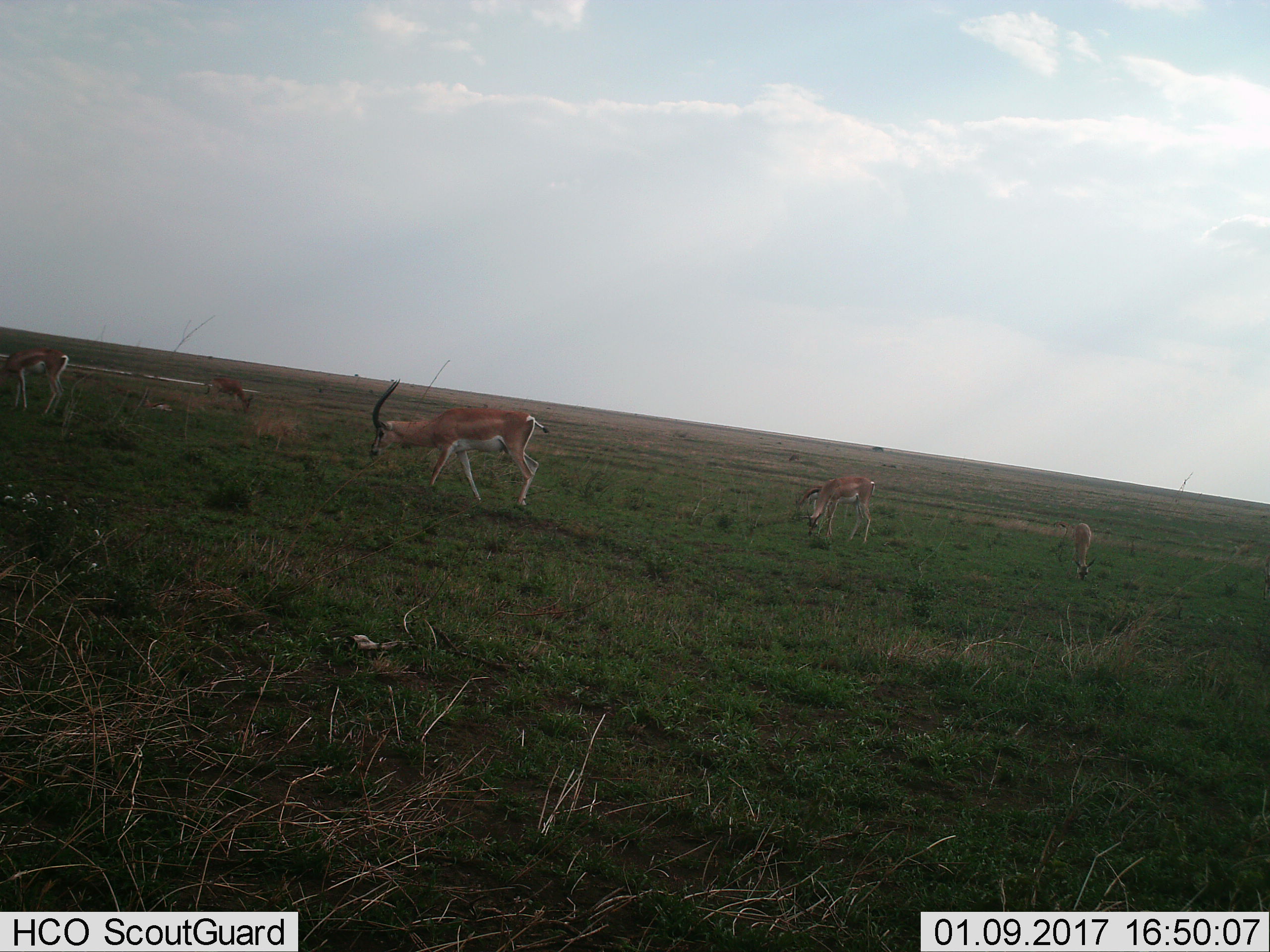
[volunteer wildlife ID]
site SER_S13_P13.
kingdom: Animalia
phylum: Chordata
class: Mammalia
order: Artiodactyla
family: Bovidae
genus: Eudorcas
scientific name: Eudorcas thomsonii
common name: thomson's gazelle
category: gazellethomsons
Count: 1.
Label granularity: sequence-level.